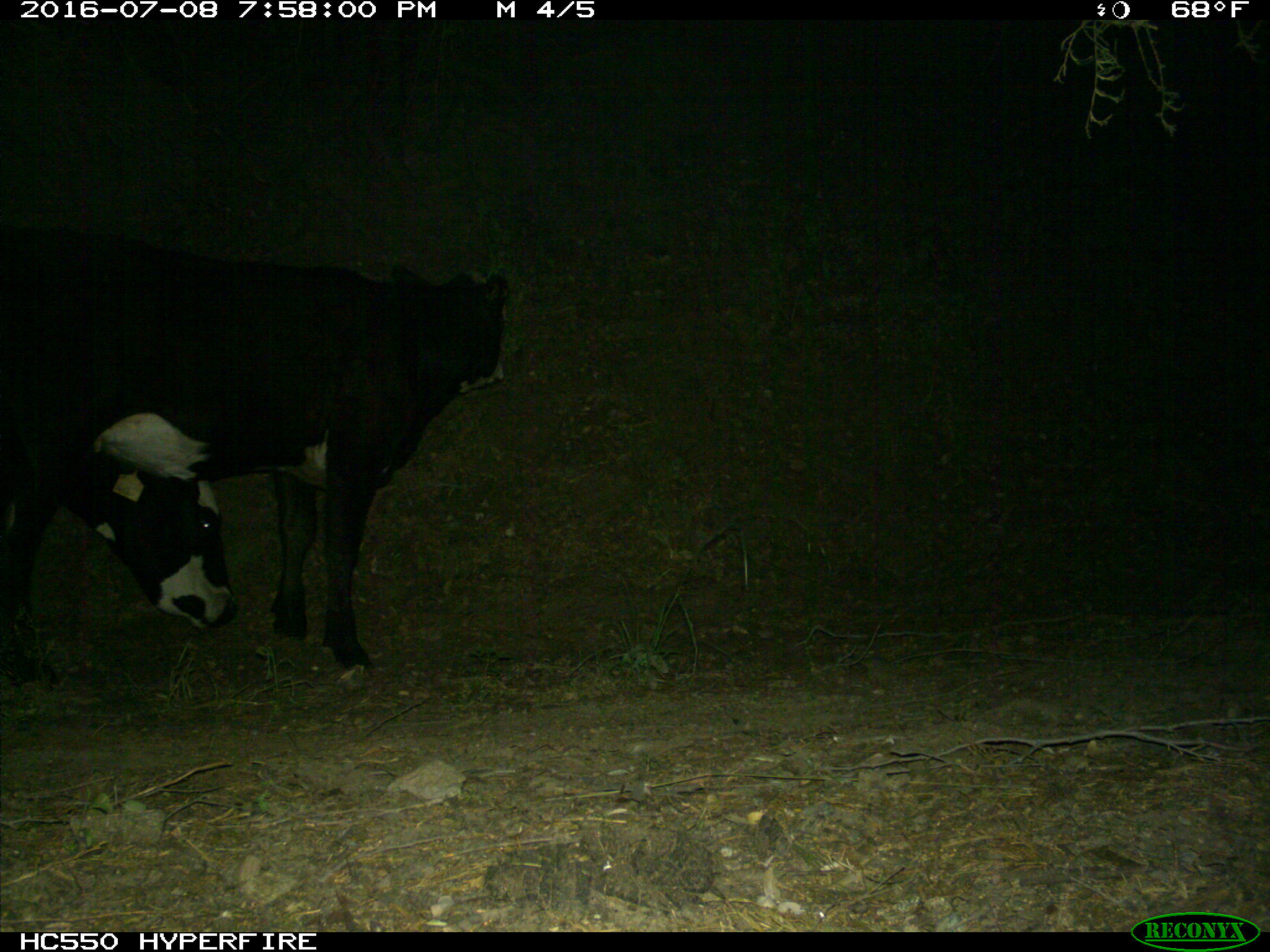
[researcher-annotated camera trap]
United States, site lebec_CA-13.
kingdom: Animalia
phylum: Chordata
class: Mammalia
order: Artiodactyla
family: Bovidae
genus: Bos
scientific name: Bos taurus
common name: domestic cow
Bos taurus (domestic cow).